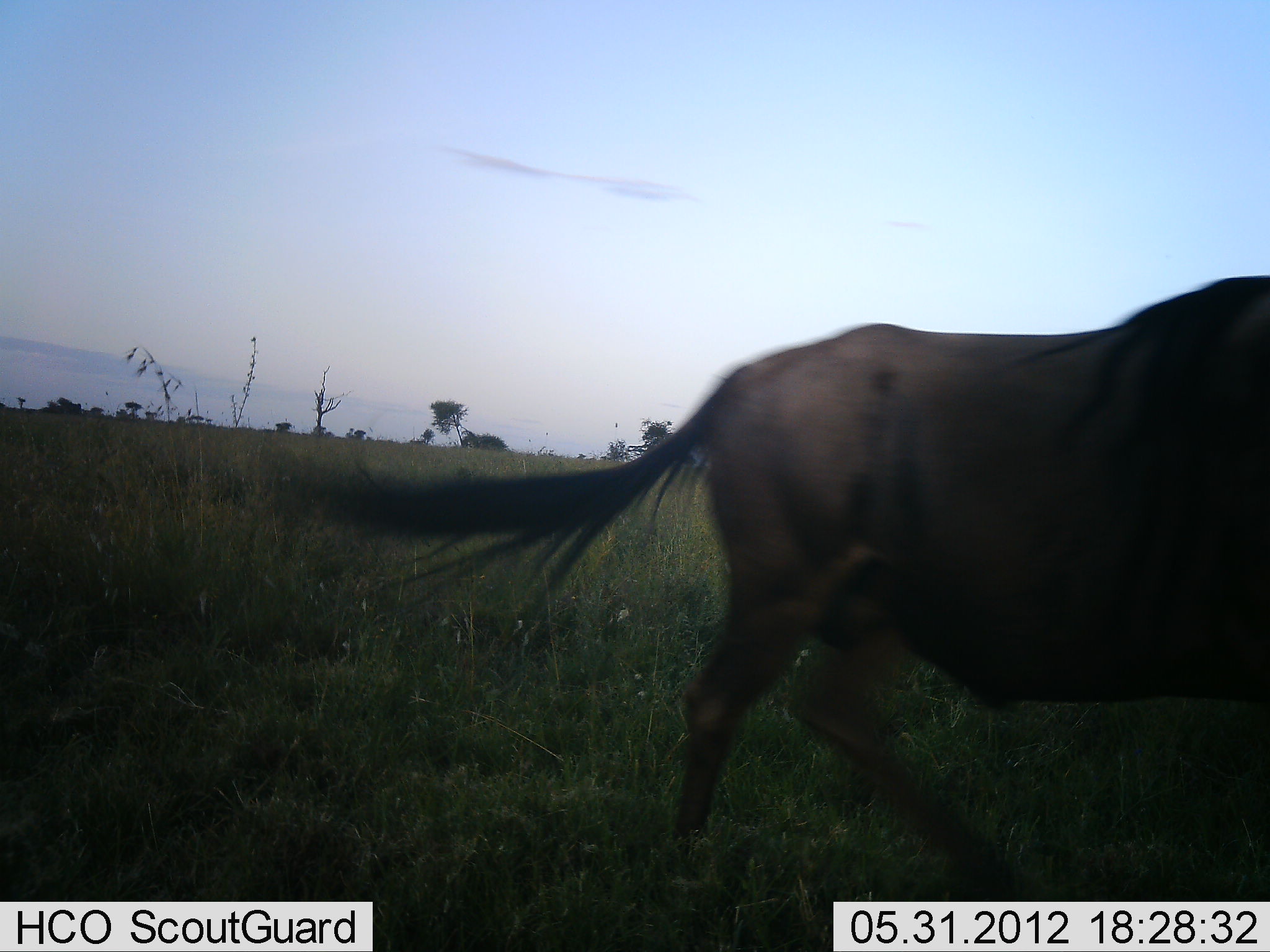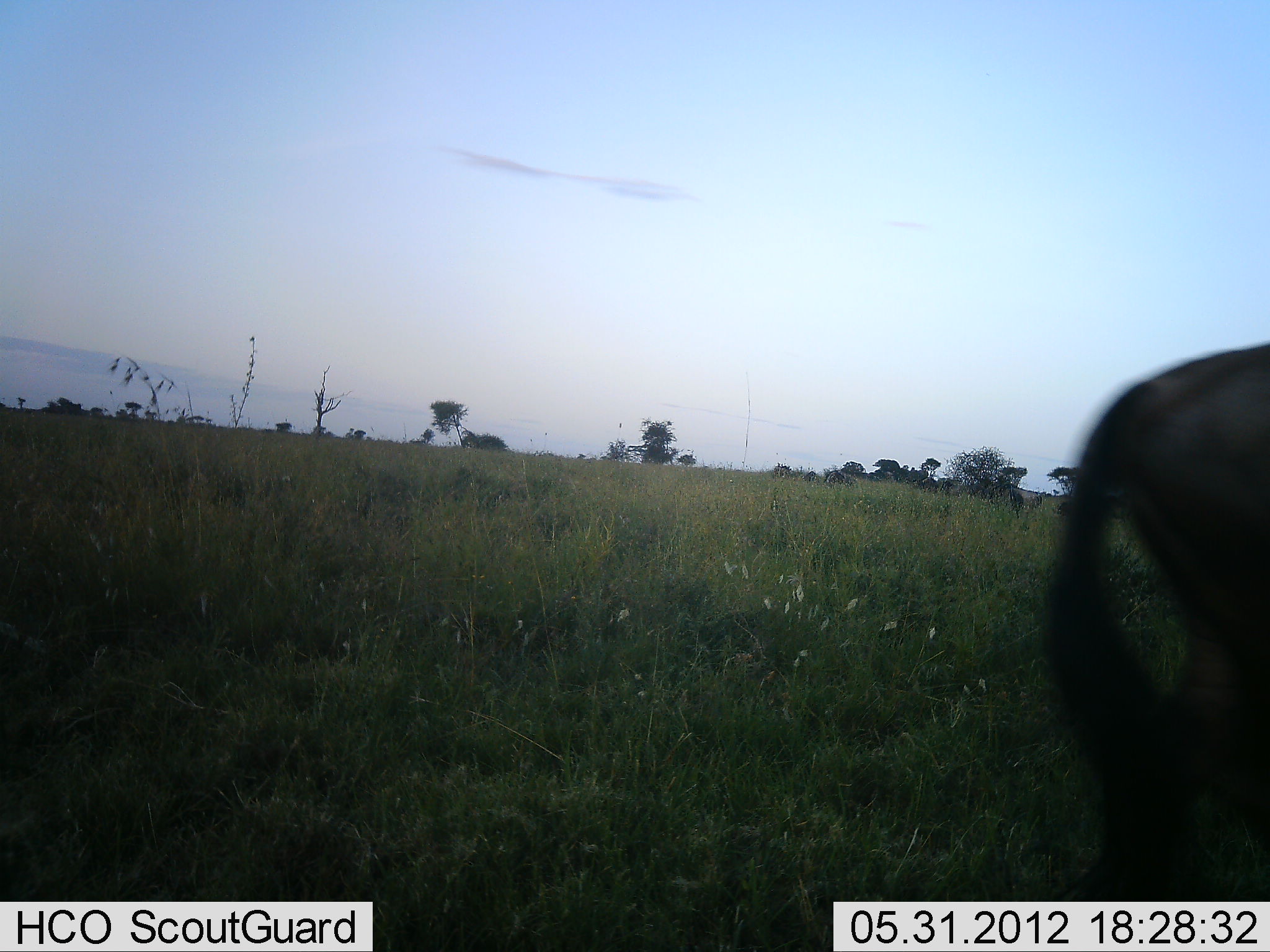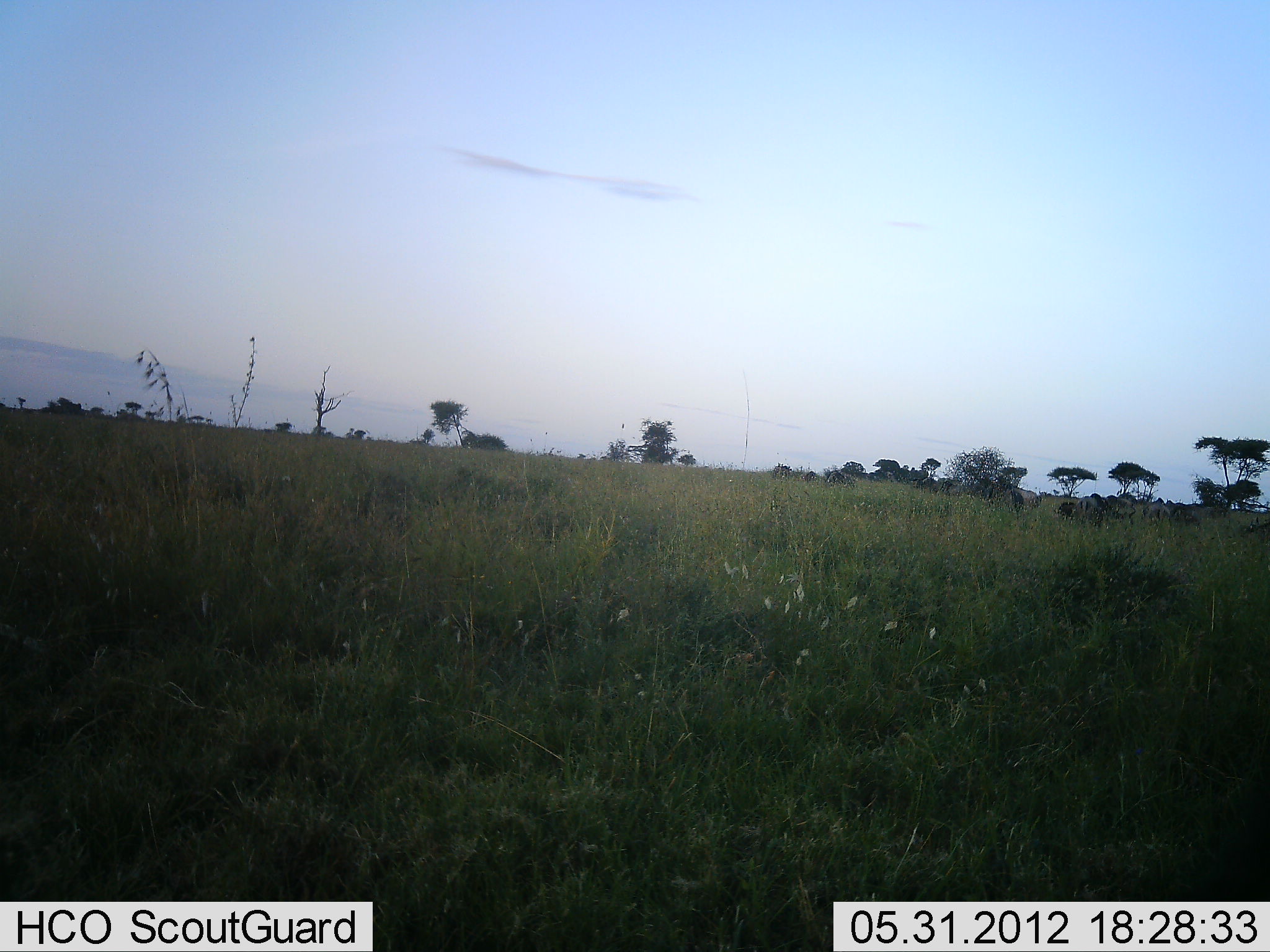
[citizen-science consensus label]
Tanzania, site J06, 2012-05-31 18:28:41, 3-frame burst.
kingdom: Animalia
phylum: Chordata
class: Mammalia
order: Artiodactyla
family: Bovidae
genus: Connochaetes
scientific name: Connochaetes taurinus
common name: blue wildebeest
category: wildebeest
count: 1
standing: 20%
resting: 0%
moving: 100%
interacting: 0%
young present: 0%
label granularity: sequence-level